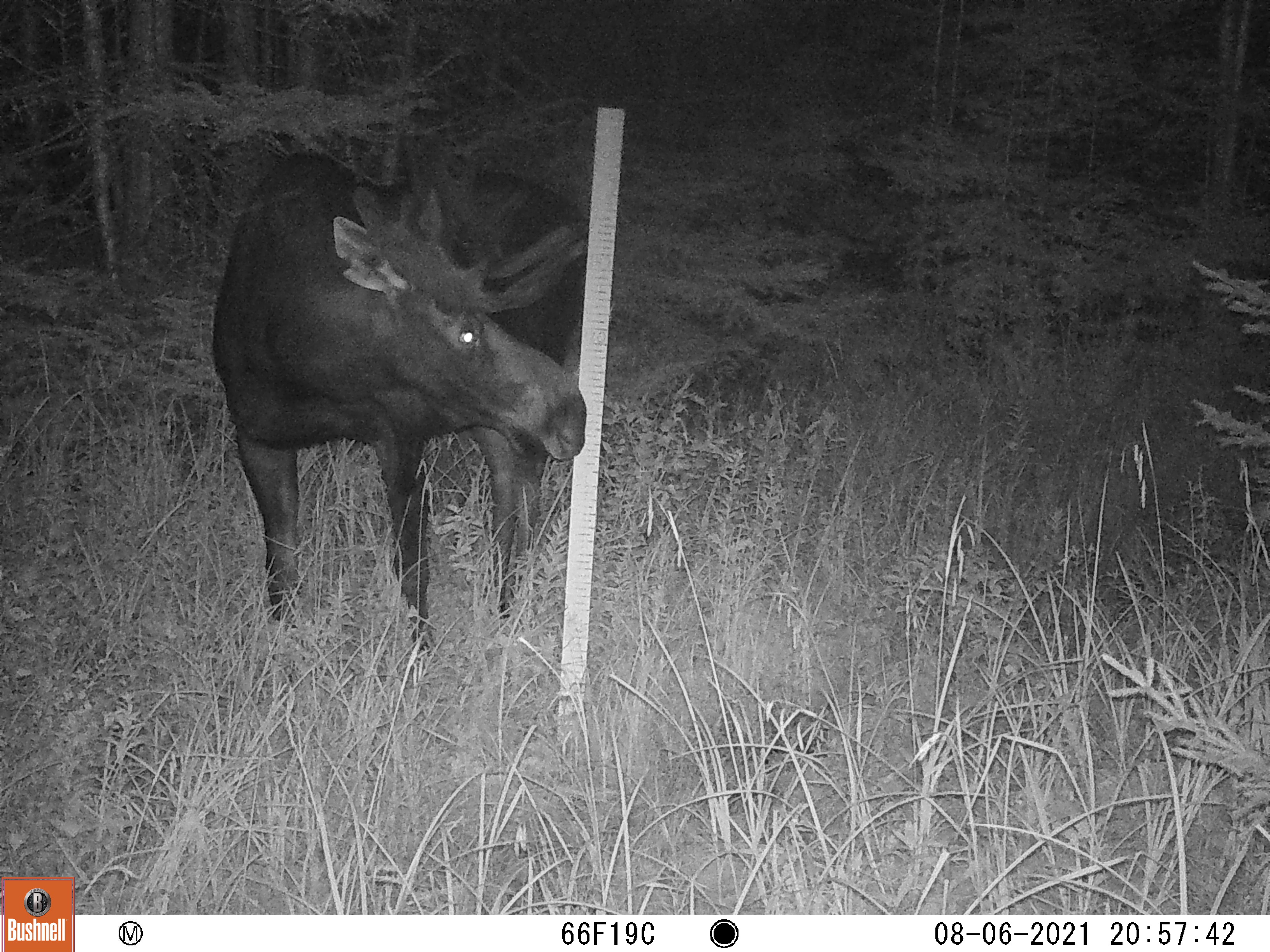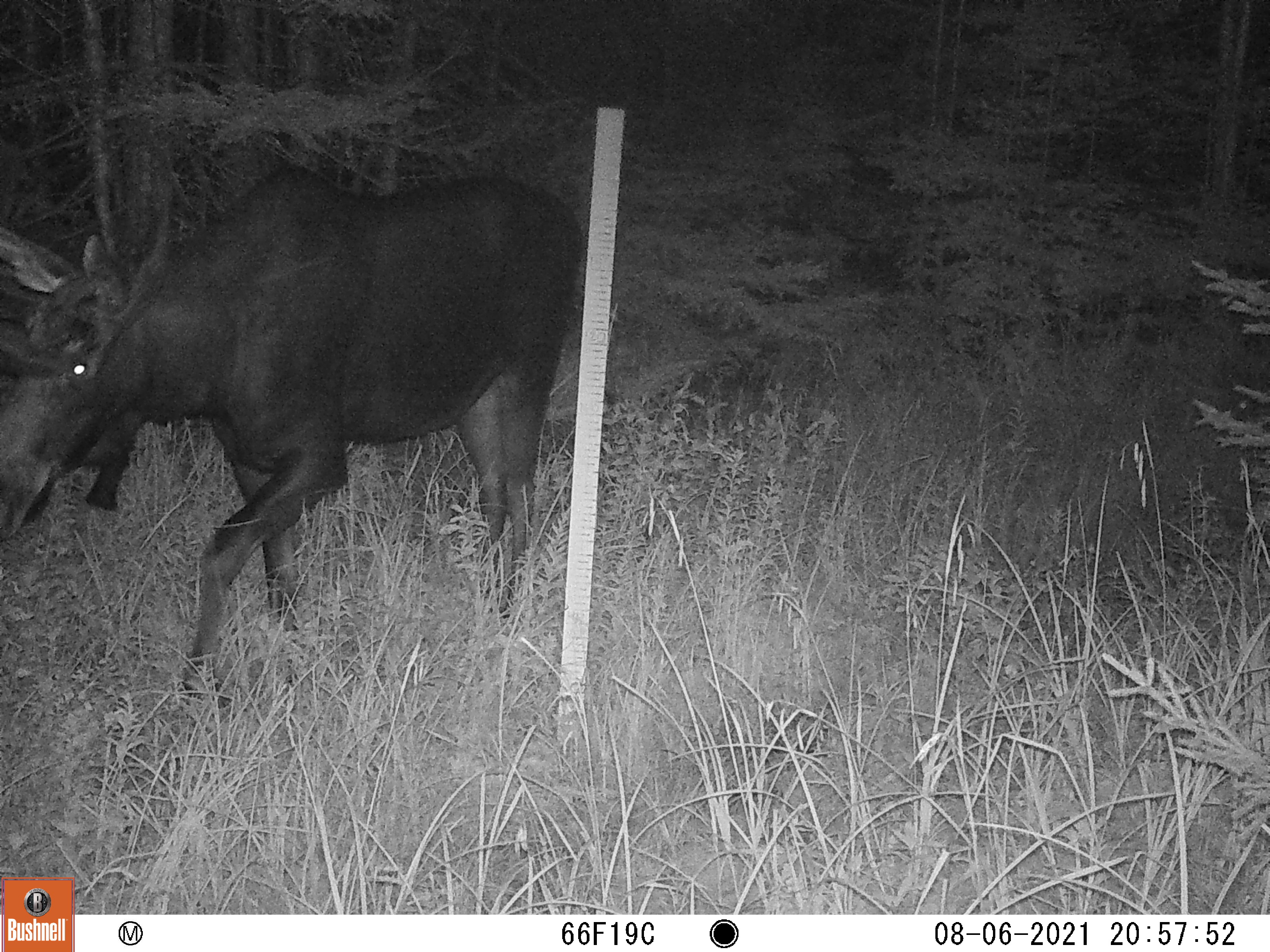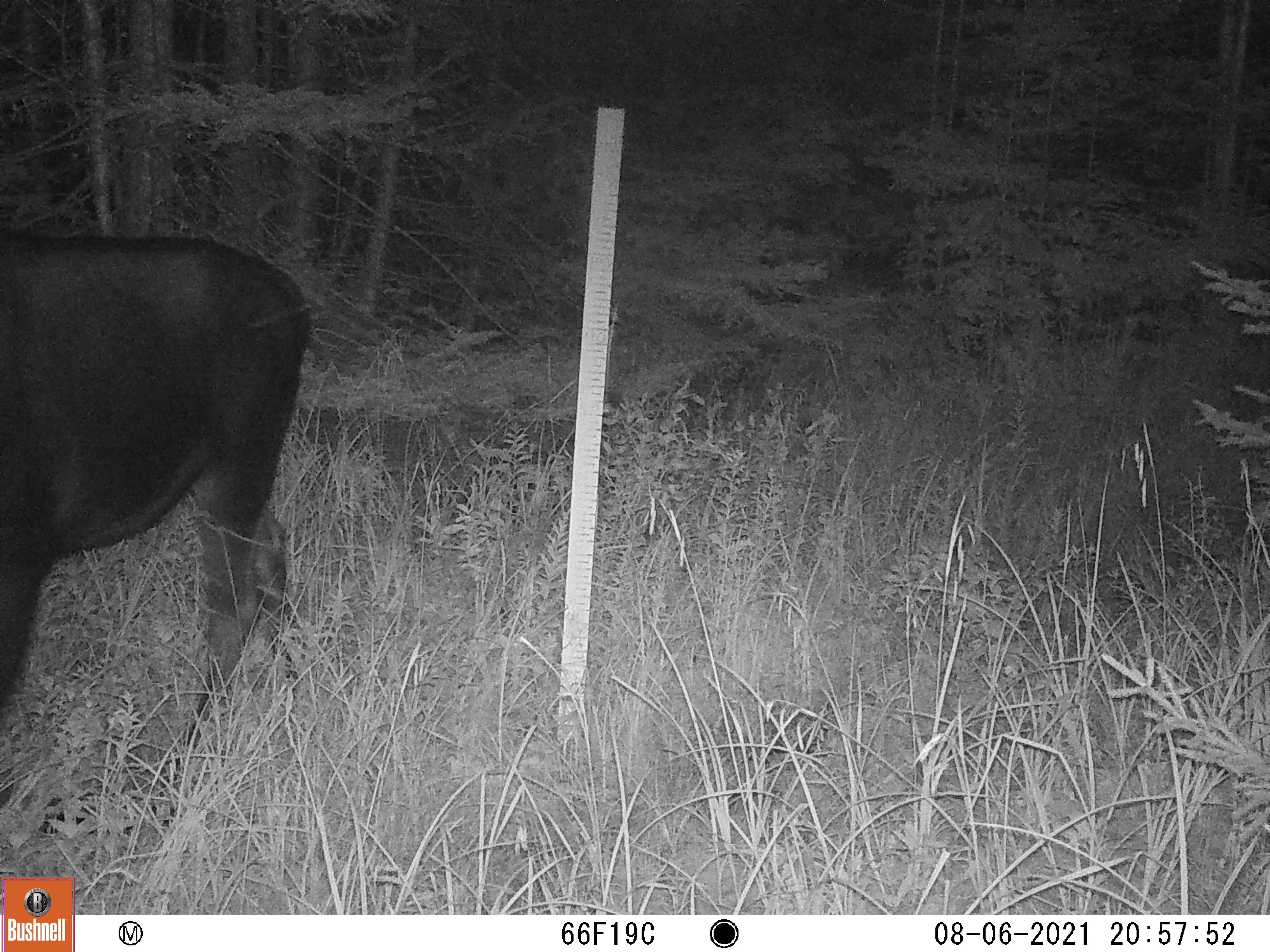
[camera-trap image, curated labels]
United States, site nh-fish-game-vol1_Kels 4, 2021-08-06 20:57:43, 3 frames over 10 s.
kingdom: Animalia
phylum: Chordata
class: Mammalia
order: Artiodactyla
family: Cervidae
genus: Alces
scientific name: Alces alces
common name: moose